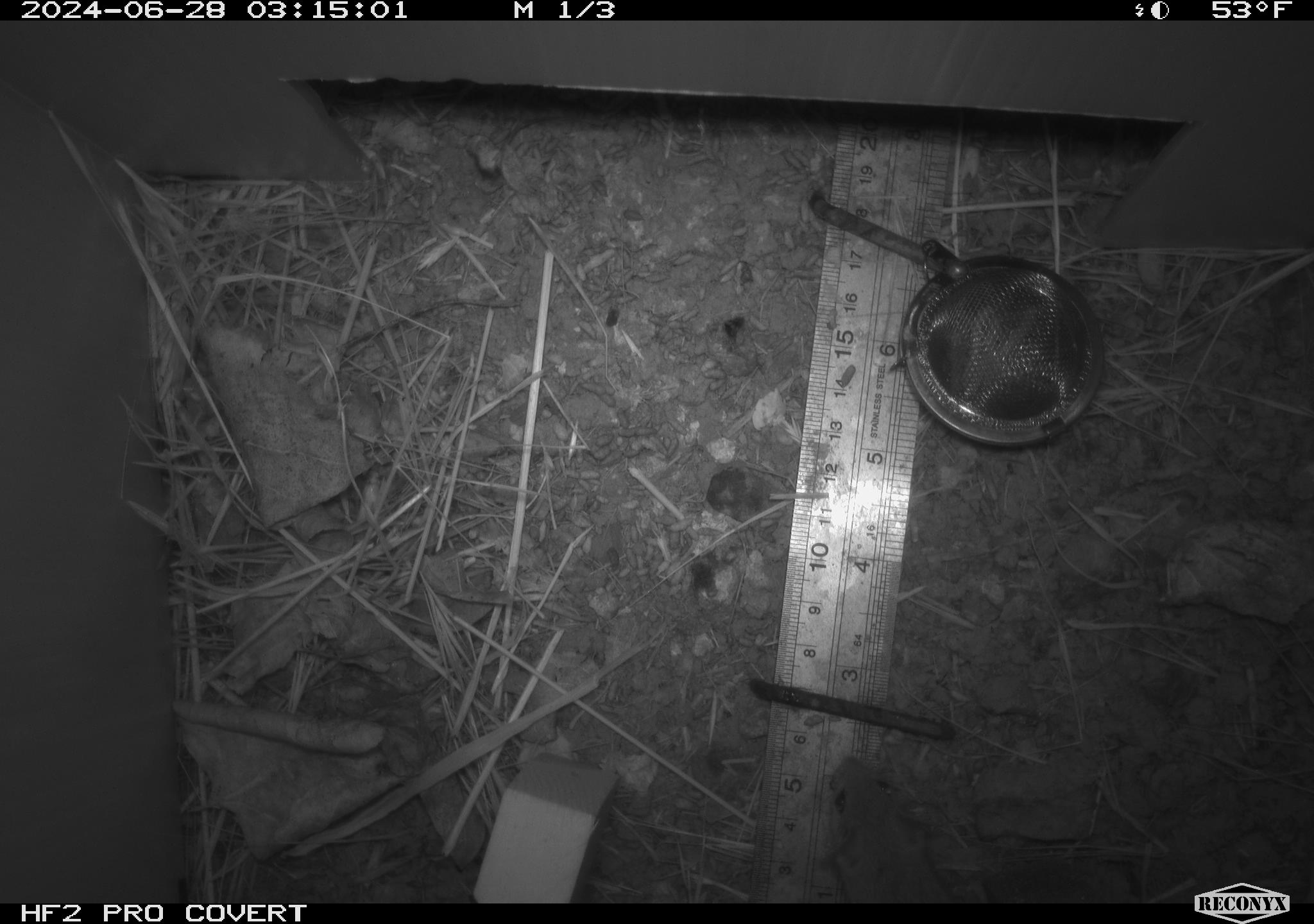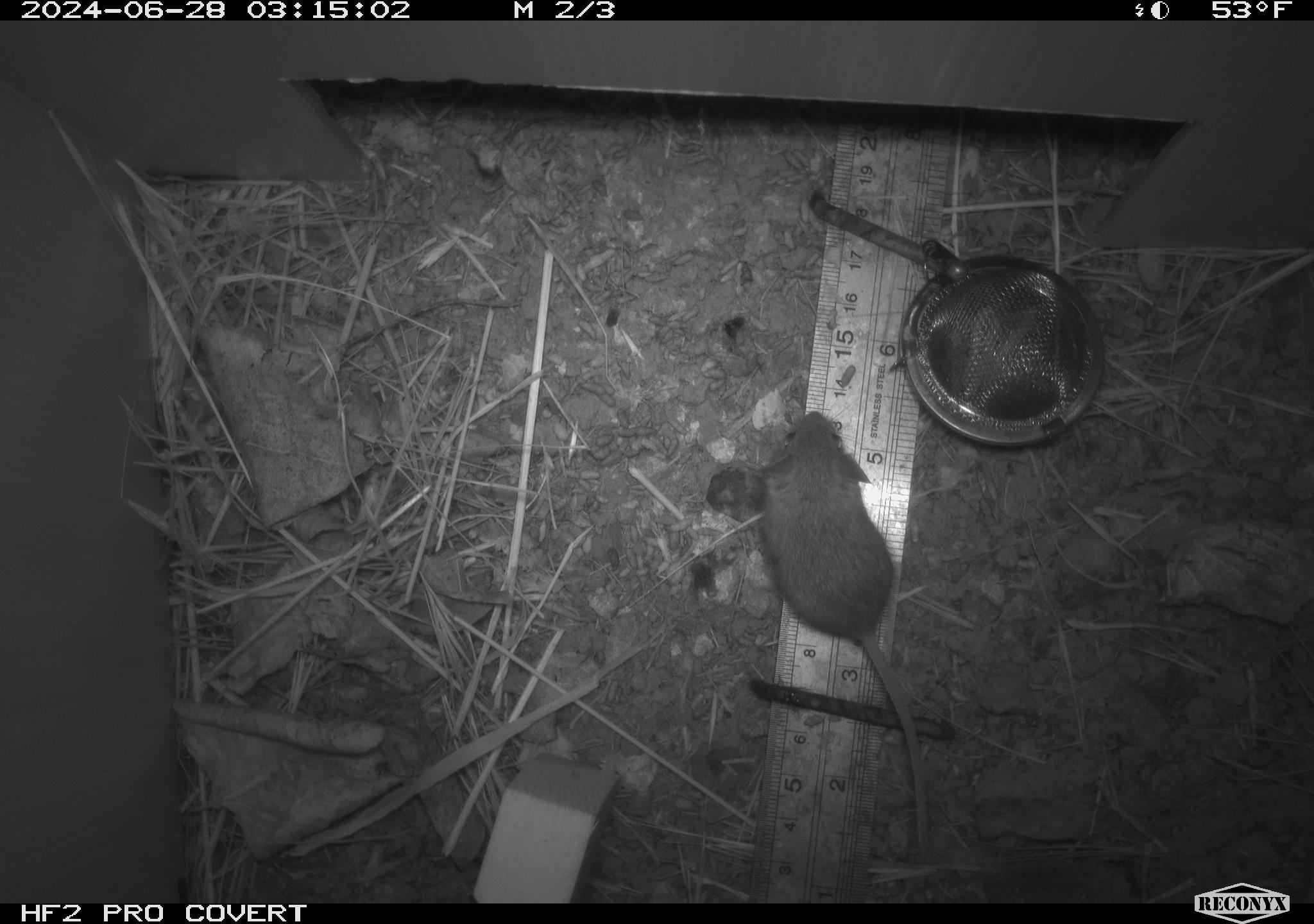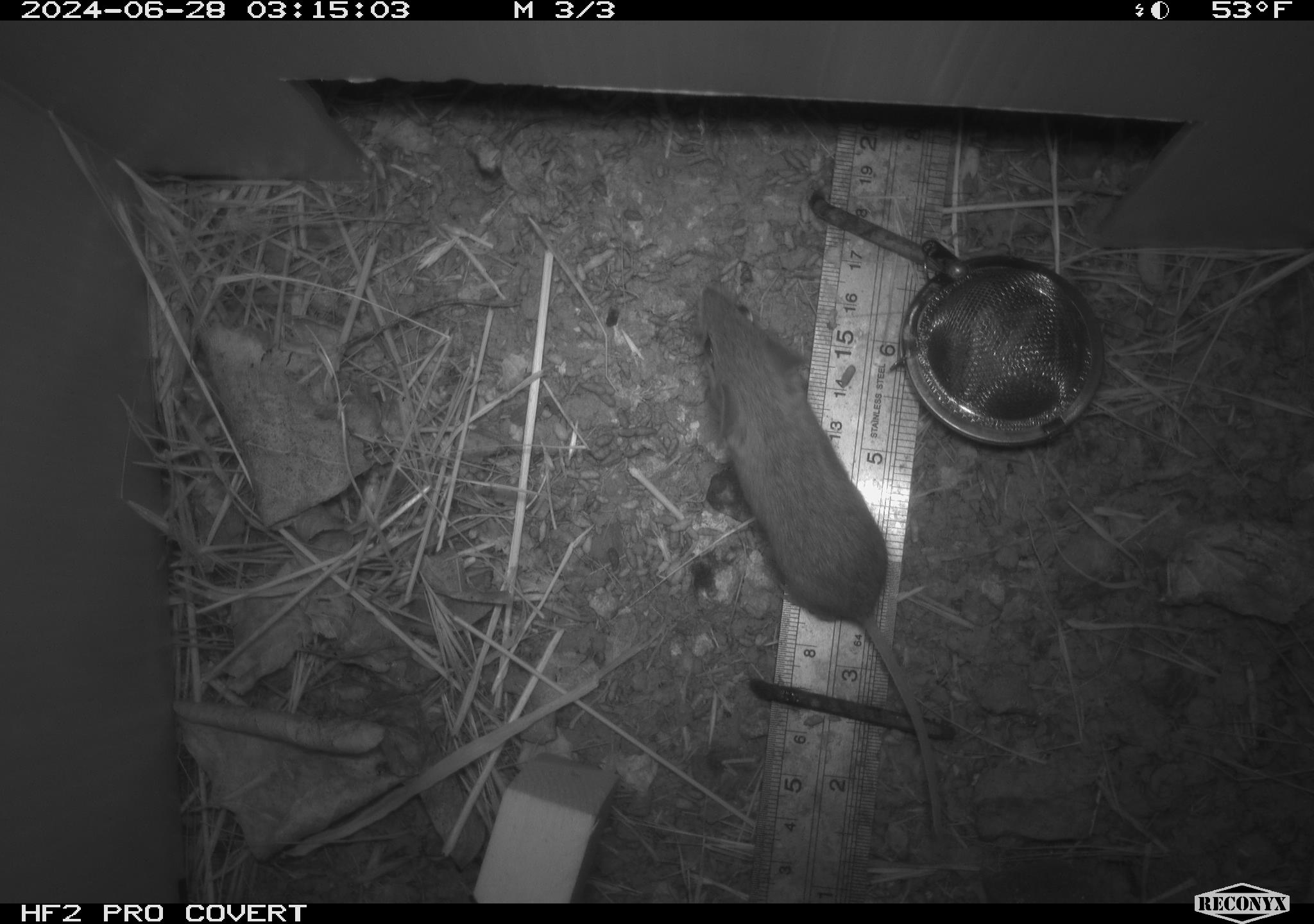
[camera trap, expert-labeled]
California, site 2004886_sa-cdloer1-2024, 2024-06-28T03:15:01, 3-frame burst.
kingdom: Animalia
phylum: Chordata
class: Mammalia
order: Rodentia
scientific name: Rodentia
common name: mouse species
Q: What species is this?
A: Mouse species (Rodentia).